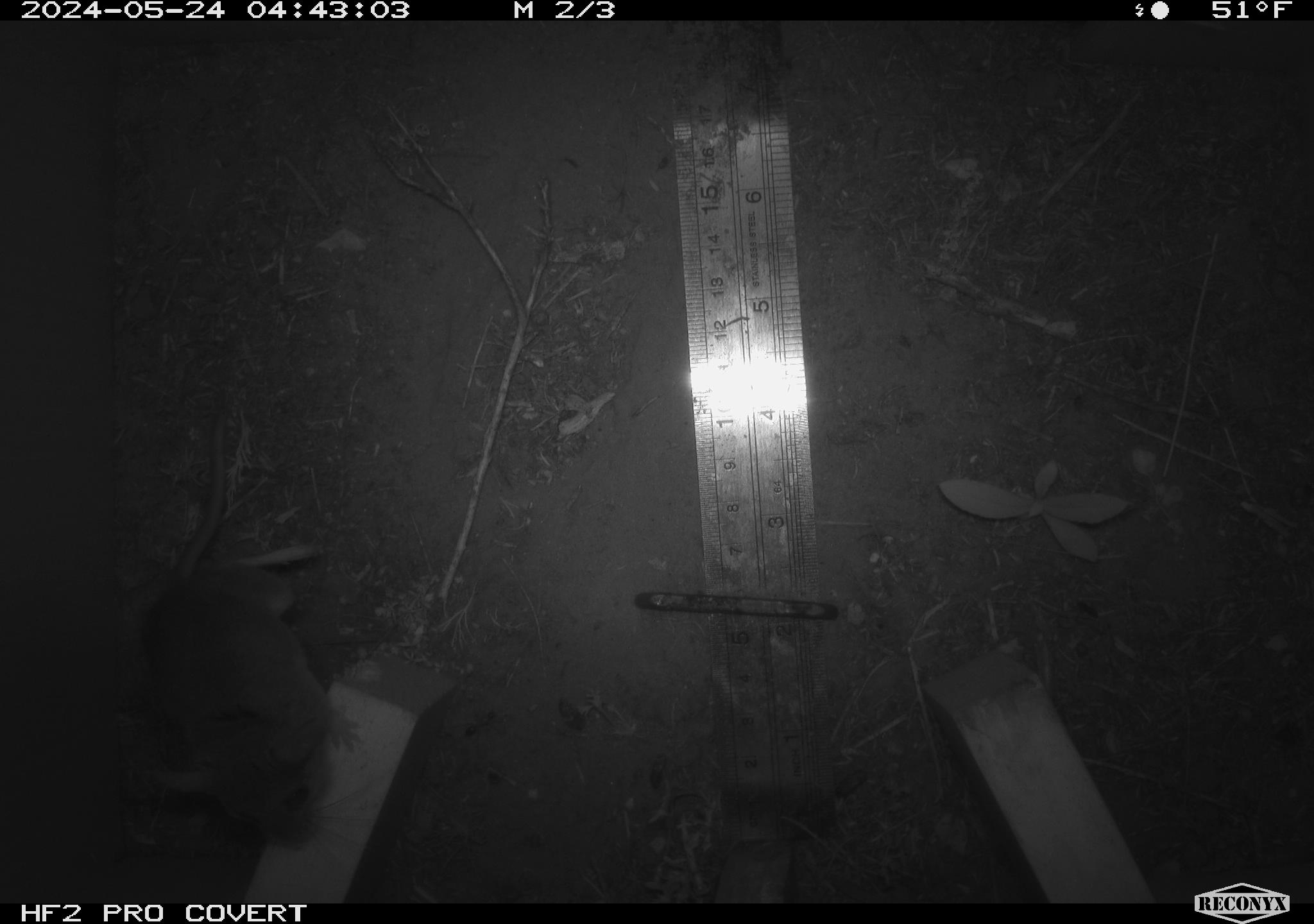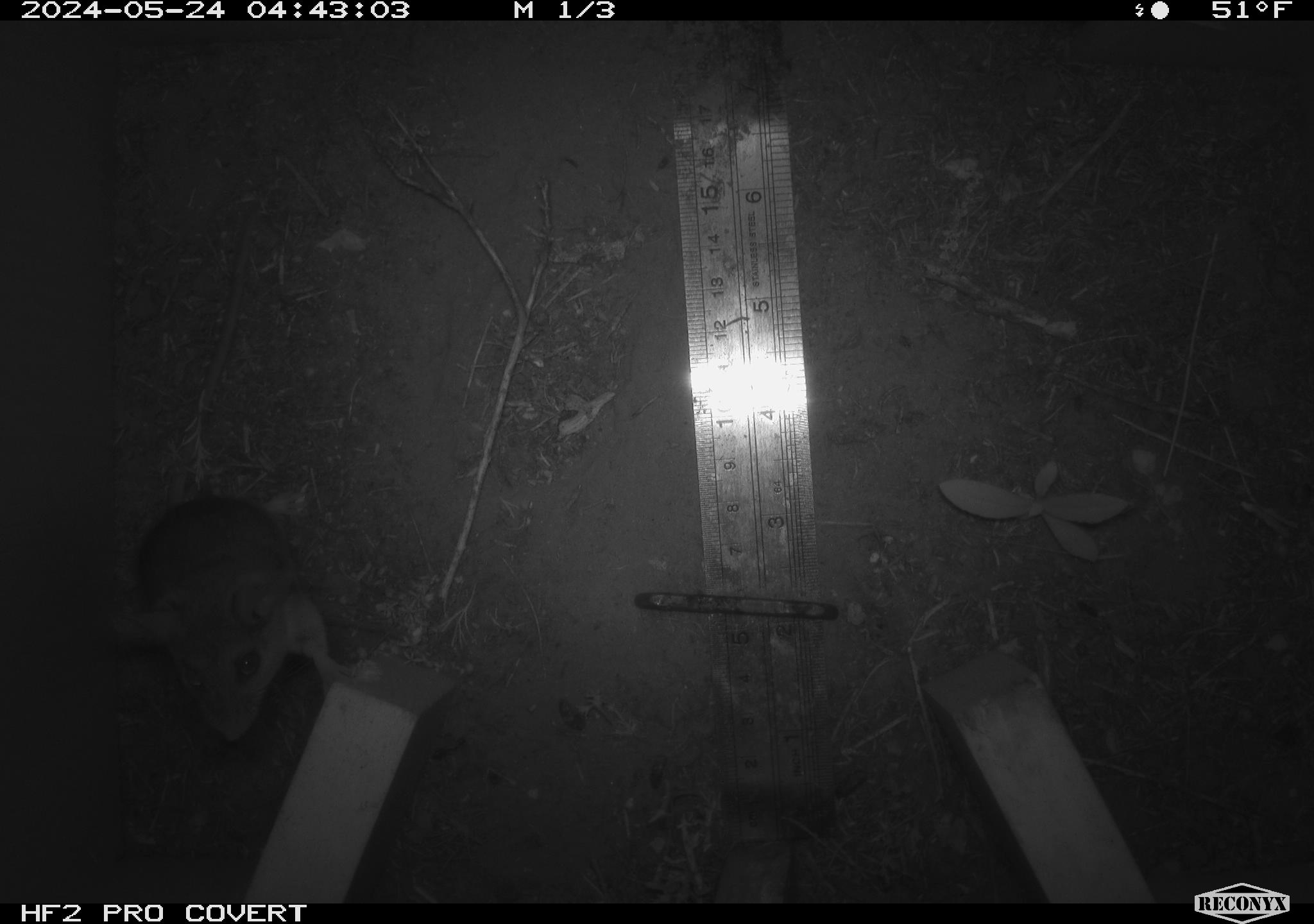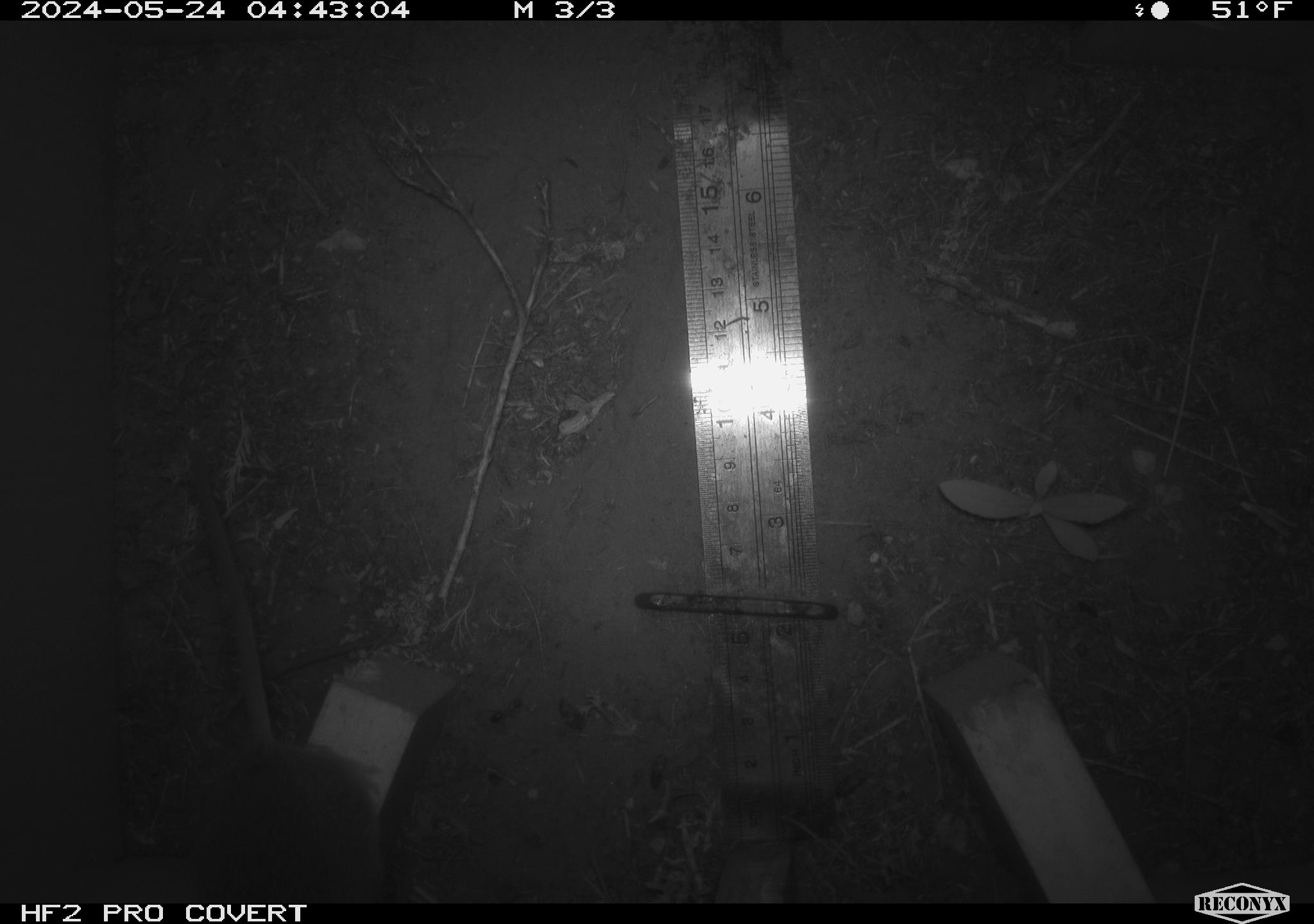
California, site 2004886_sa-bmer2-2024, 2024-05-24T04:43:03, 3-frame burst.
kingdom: Animalia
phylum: Chordata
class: Mammalia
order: Rodentia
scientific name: Rodentia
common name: mouse species